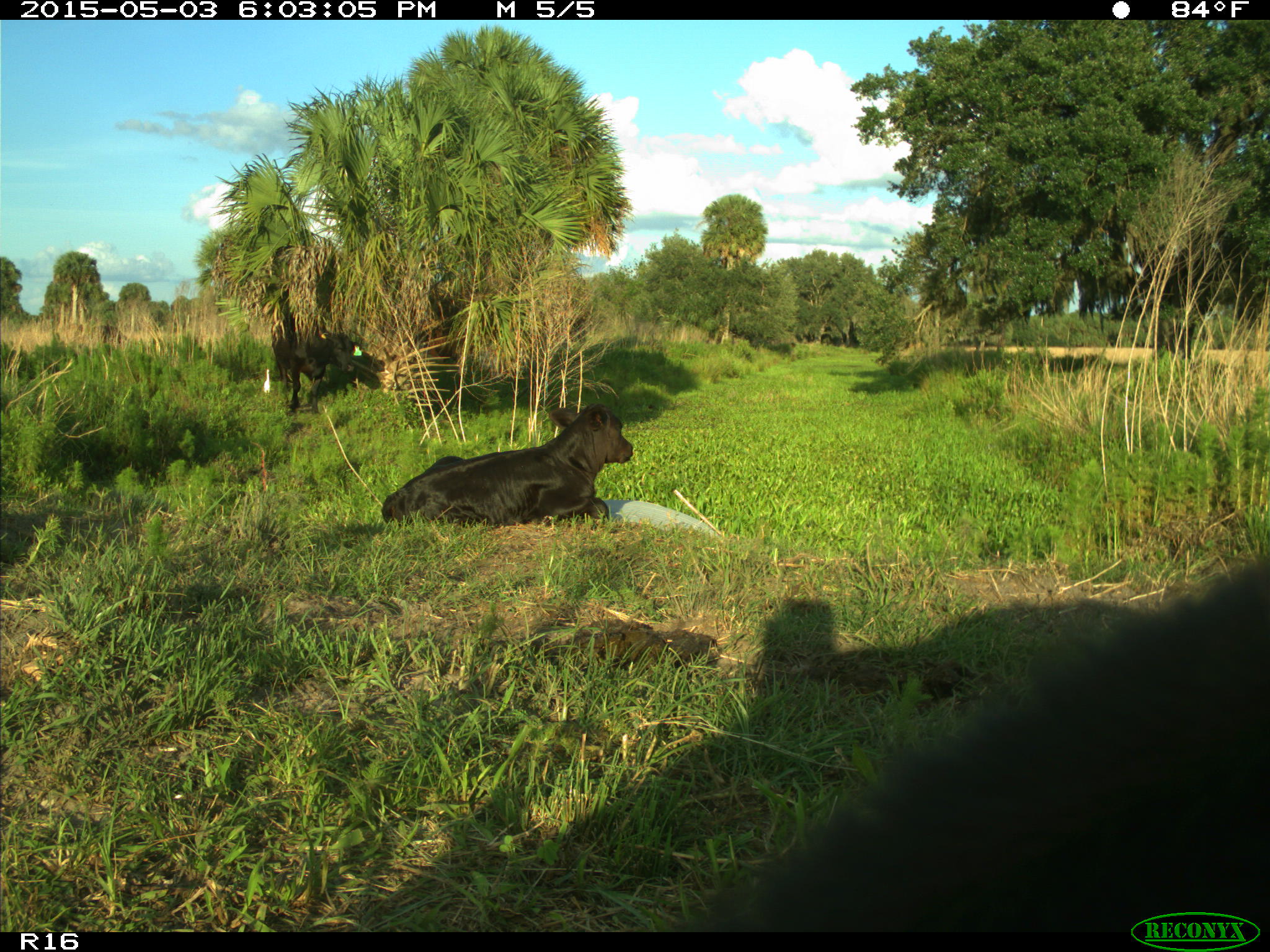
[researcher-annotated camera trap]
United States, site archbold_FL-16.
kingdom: Animalia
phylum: Chordata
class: Mammalia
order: Artiodactyla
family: Bovidae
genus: Bos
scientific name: Bos taurus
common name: domestic cow